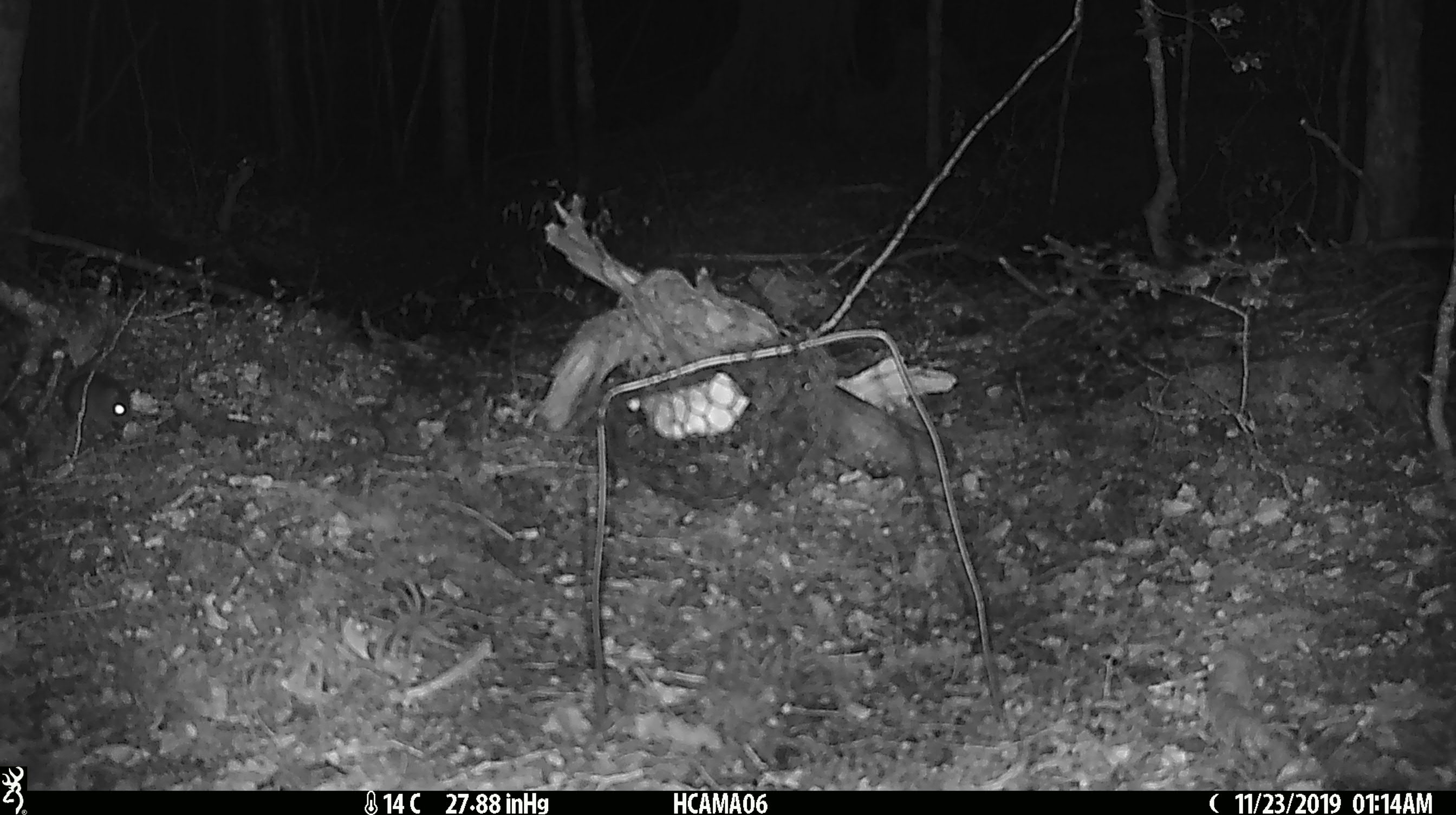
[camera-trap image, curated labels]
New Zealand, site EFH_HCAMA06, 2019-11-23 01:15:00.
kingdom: Animalia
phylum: Chordata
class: Mammalia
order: Rodentia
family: Muridae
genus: Mus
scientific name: Mus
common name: mouse